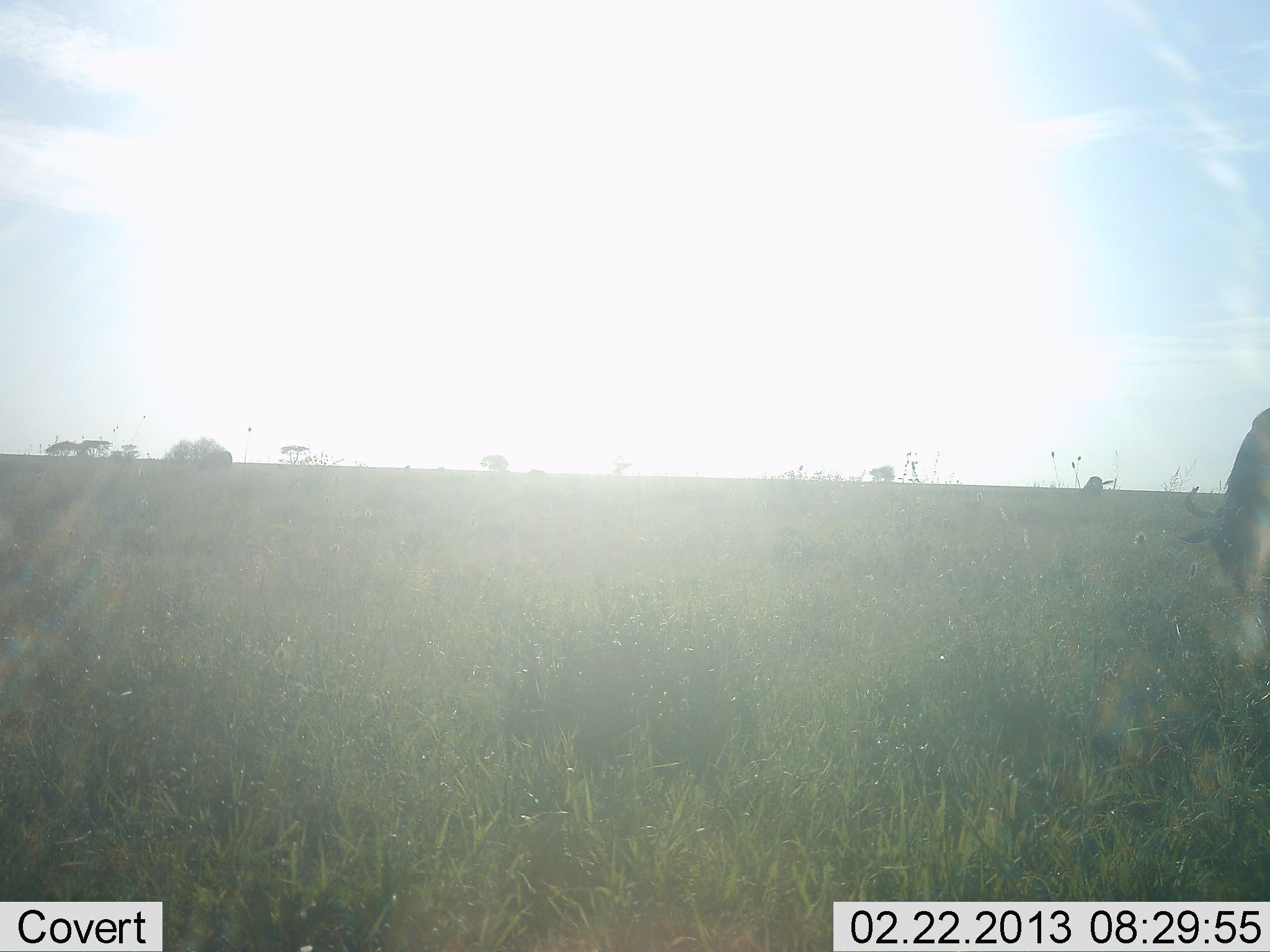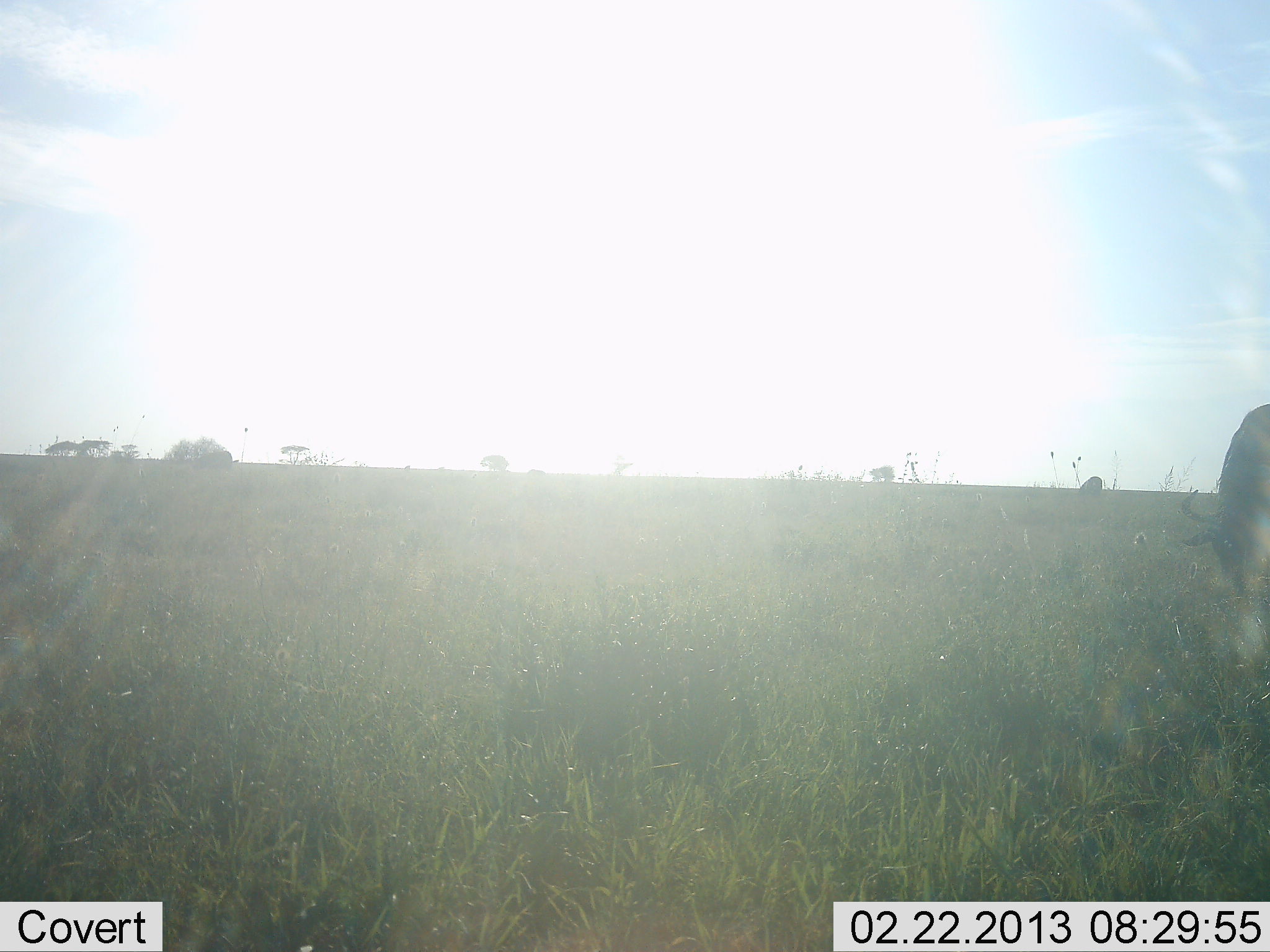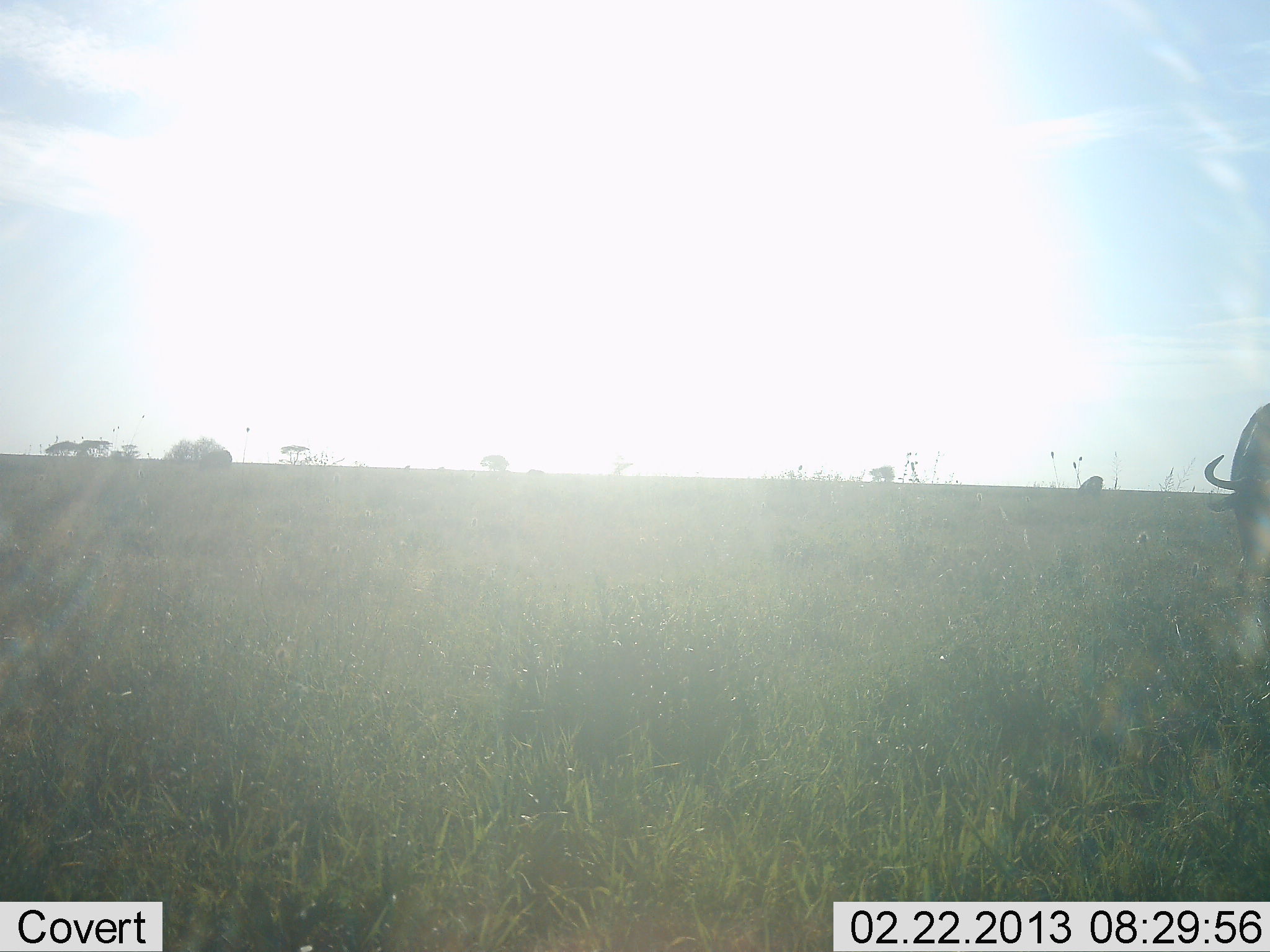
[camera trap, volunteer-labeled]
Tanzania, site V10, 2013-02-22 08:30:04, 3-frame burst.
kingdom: Animalia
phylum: Chordata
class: Mammalia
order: Artiodactyla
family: Bovidae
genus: Connochaetes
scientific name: Connochaetes taurinus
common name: blue wildebeest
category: wildebeest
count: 2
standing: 19%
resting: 0%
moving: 3%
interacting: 0%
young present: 0%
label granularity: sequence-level